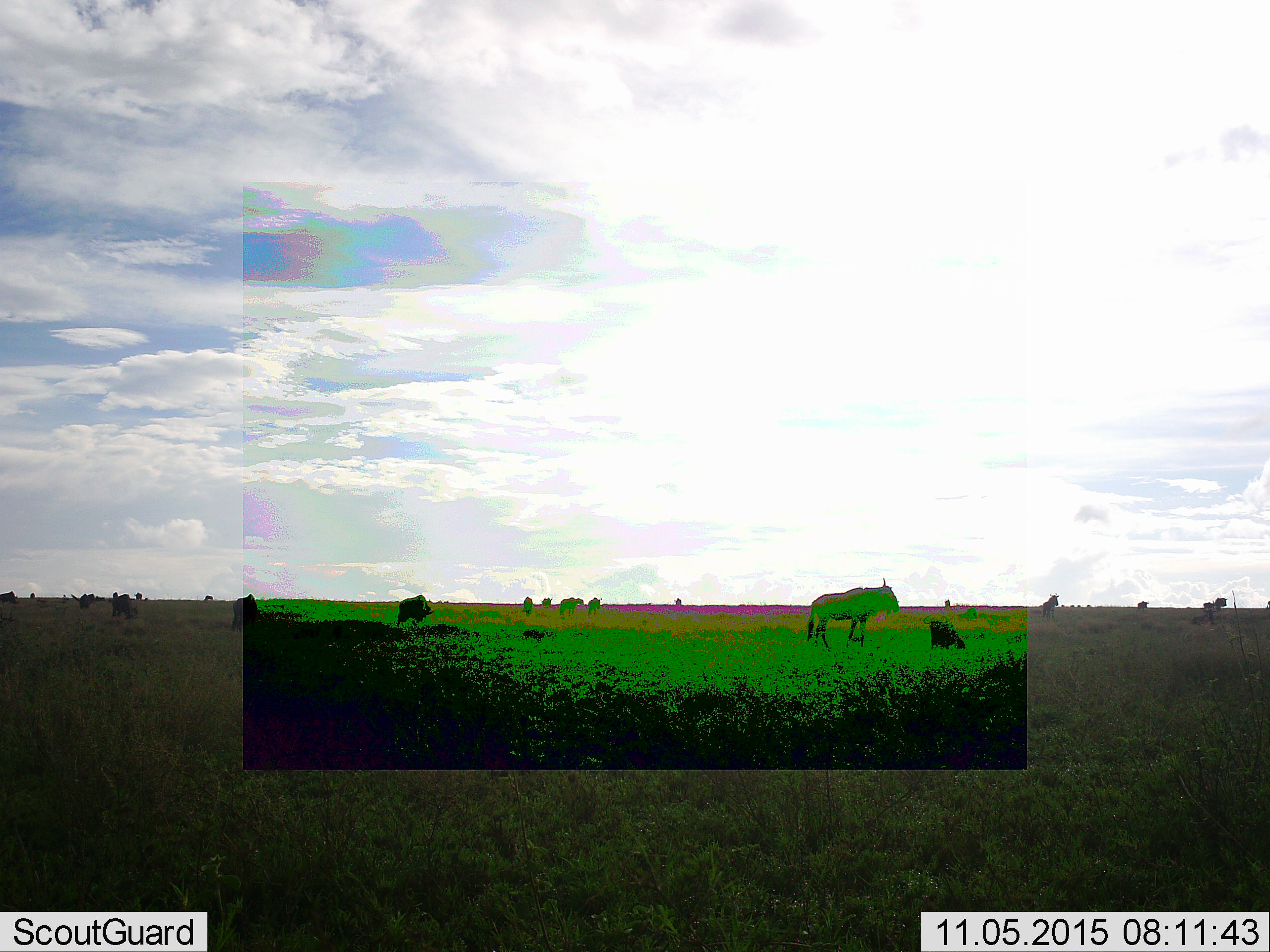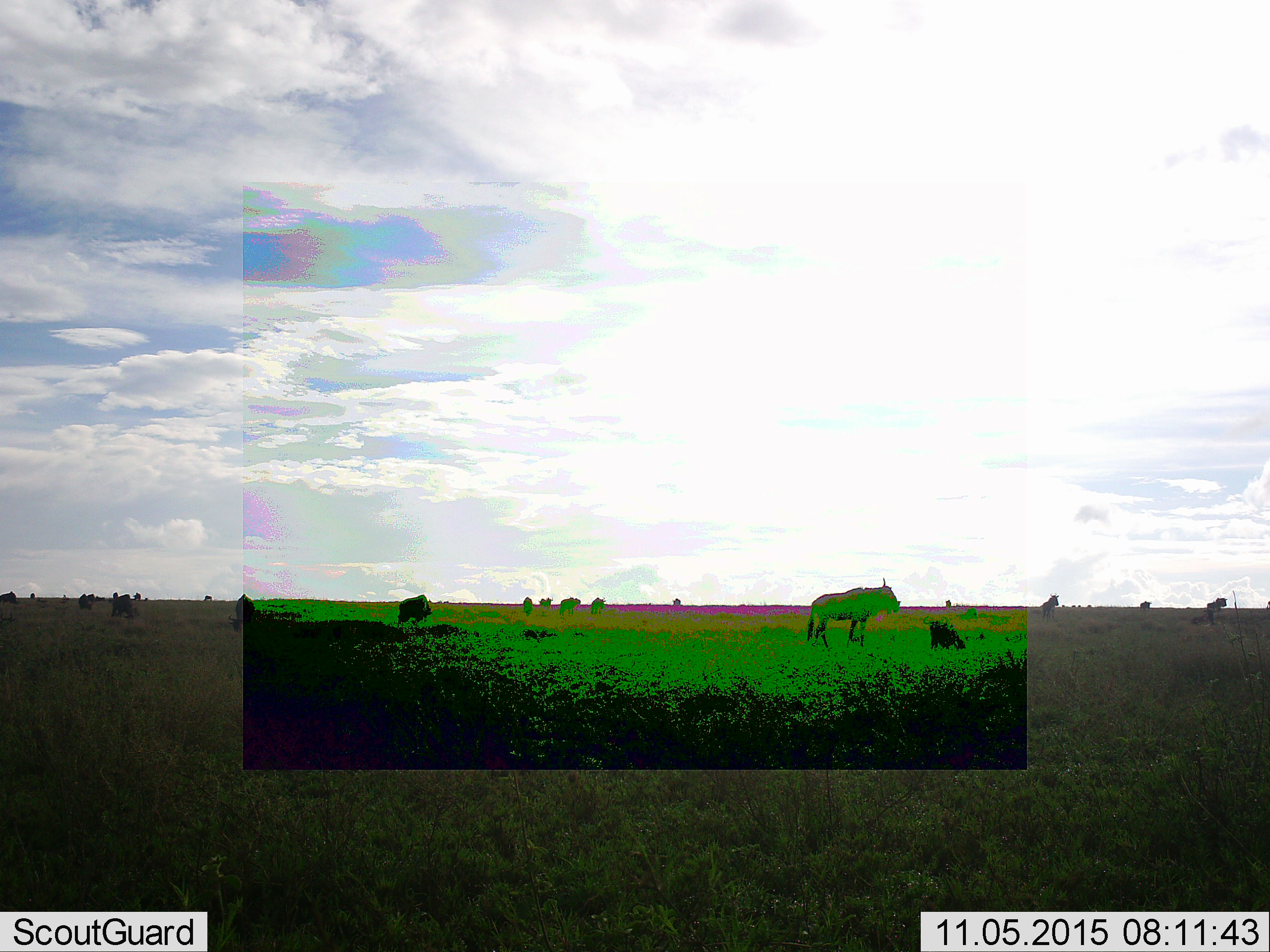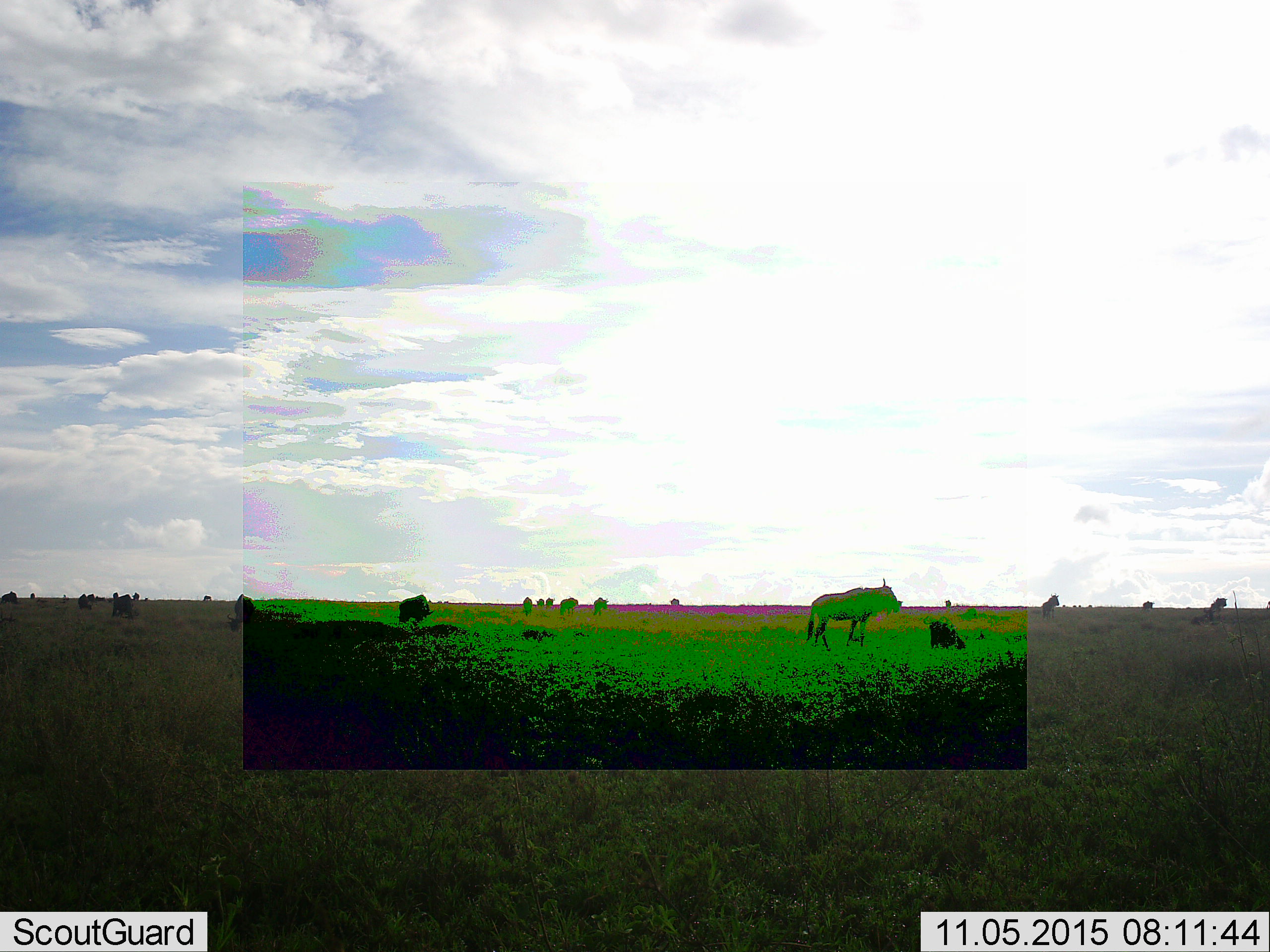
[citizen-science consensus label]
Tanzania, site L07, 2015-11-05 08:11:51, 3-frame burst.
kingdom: Animalia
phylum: Chordata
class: Mammalia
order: Artiodactyla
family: Bovidae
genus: Connochaetes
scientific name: Connochaetes taurinus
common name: blue wildebeest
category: wildebeest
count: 11-50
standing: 88%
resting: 38%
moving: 50%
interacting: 0%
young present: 12%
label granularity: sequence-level